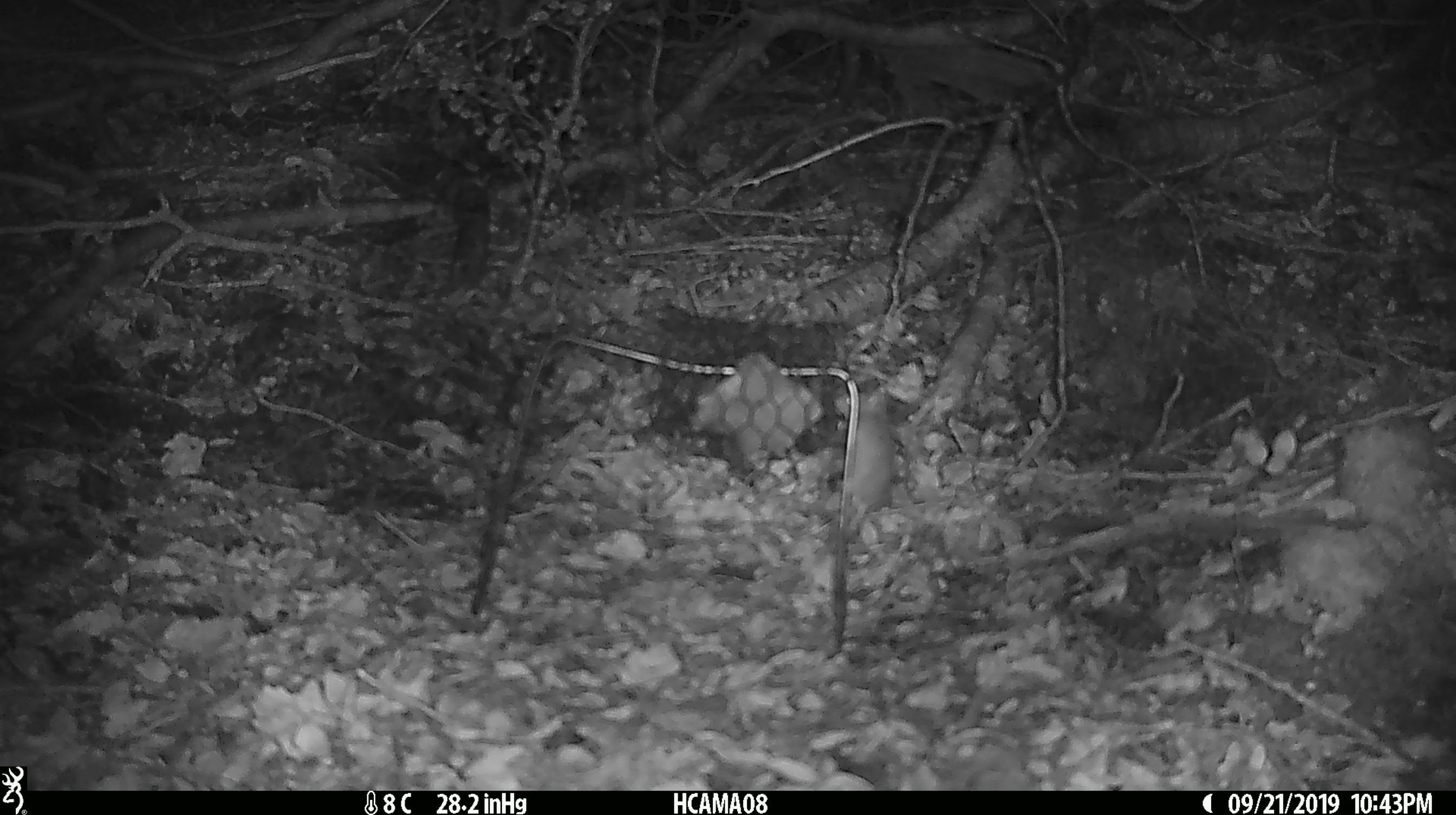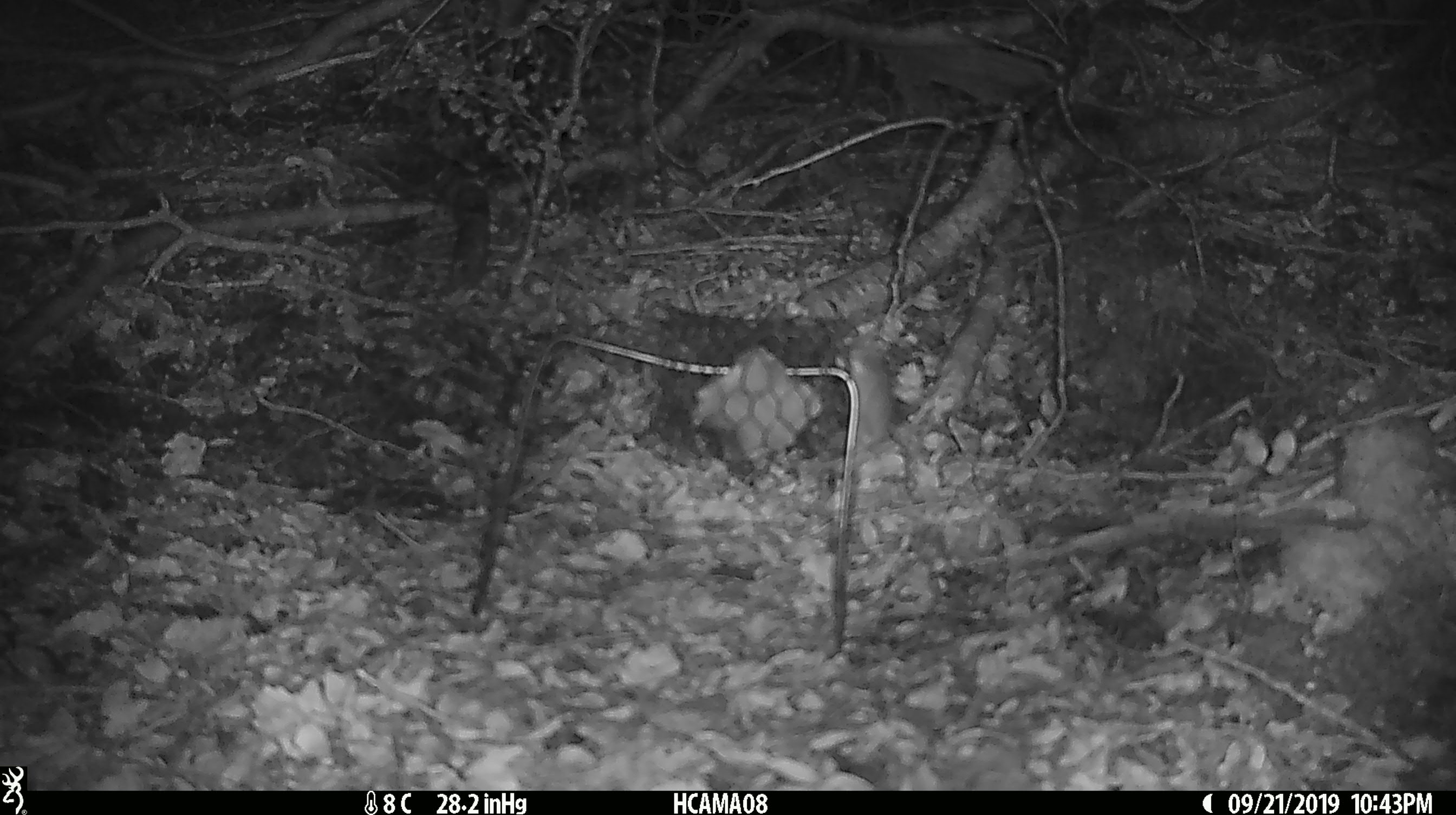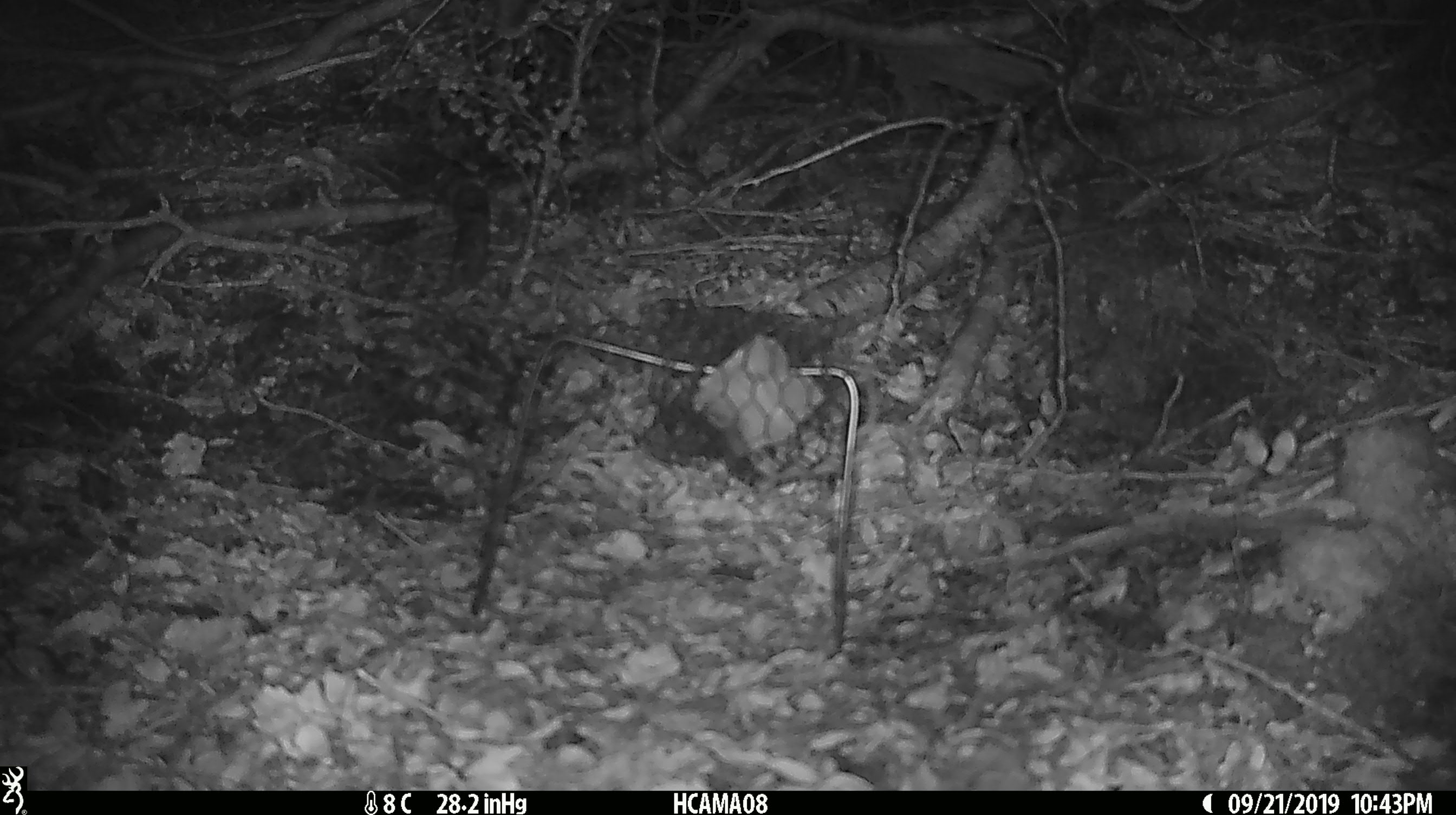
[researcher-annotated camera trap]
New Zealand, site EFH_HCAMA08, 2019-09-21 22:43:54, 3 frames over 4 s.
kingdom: Animalia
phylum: Chordata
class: Mammalia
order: Rodentia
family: Muridae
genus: Mus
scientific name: Mus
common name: mouse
Mouse (Mus).